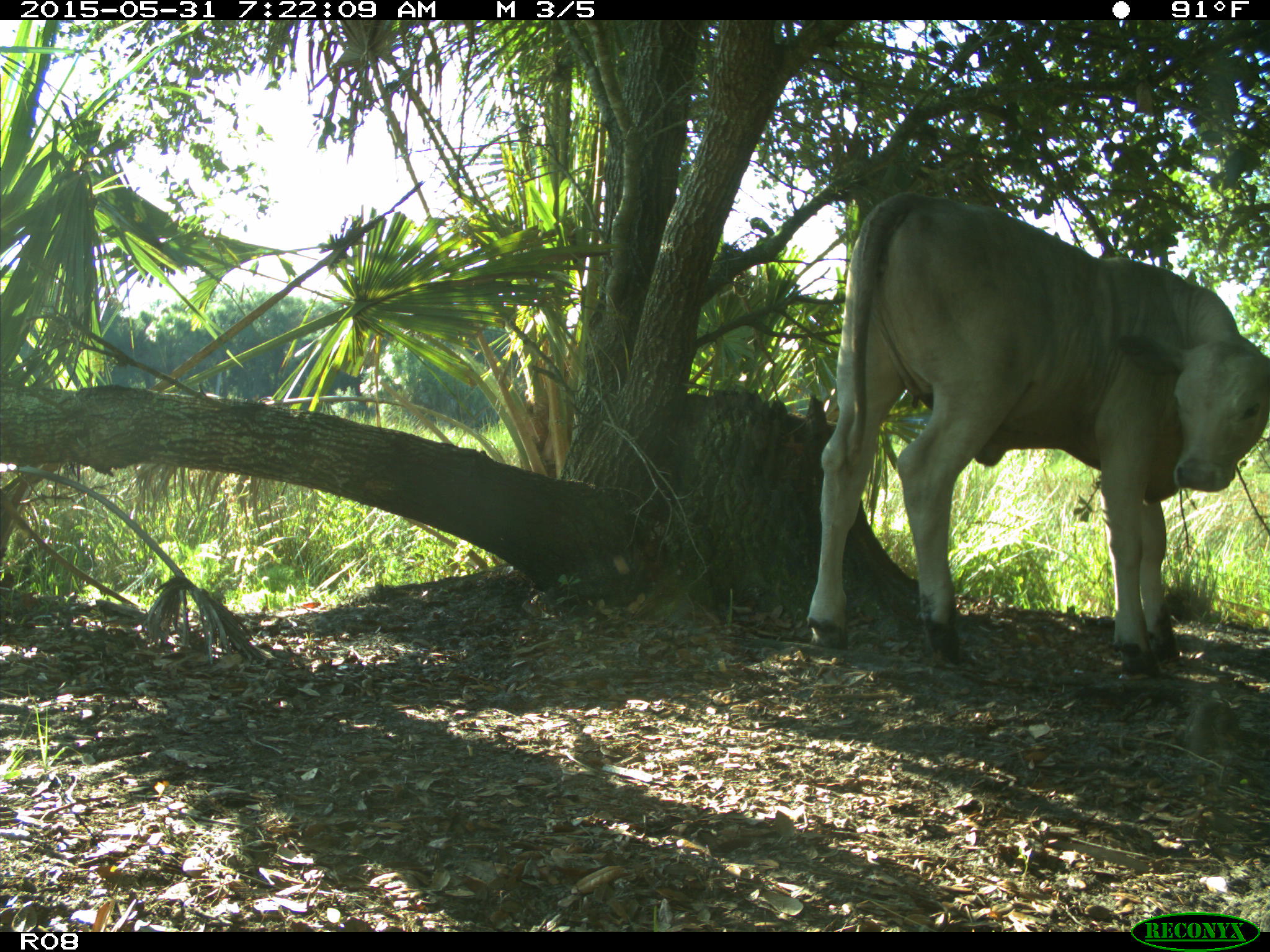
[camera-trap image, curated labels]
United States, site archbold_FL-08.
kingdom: Animalia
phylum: Chordata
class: Mammalia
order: Artiodactyla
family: Bovidae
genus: Bos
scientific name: Bos taurus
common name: domestic cow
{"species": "Bos taurus (domestic cow)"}